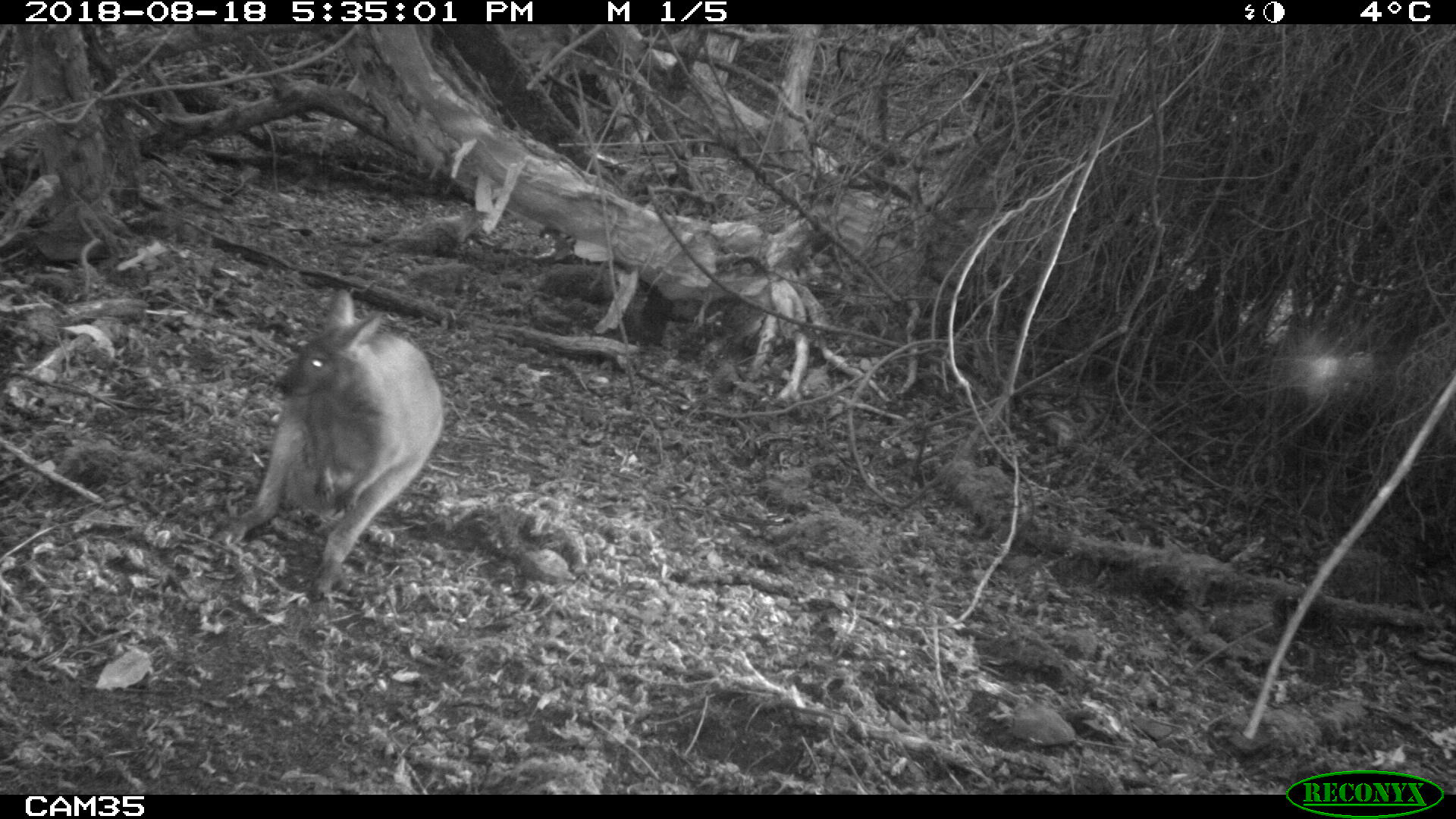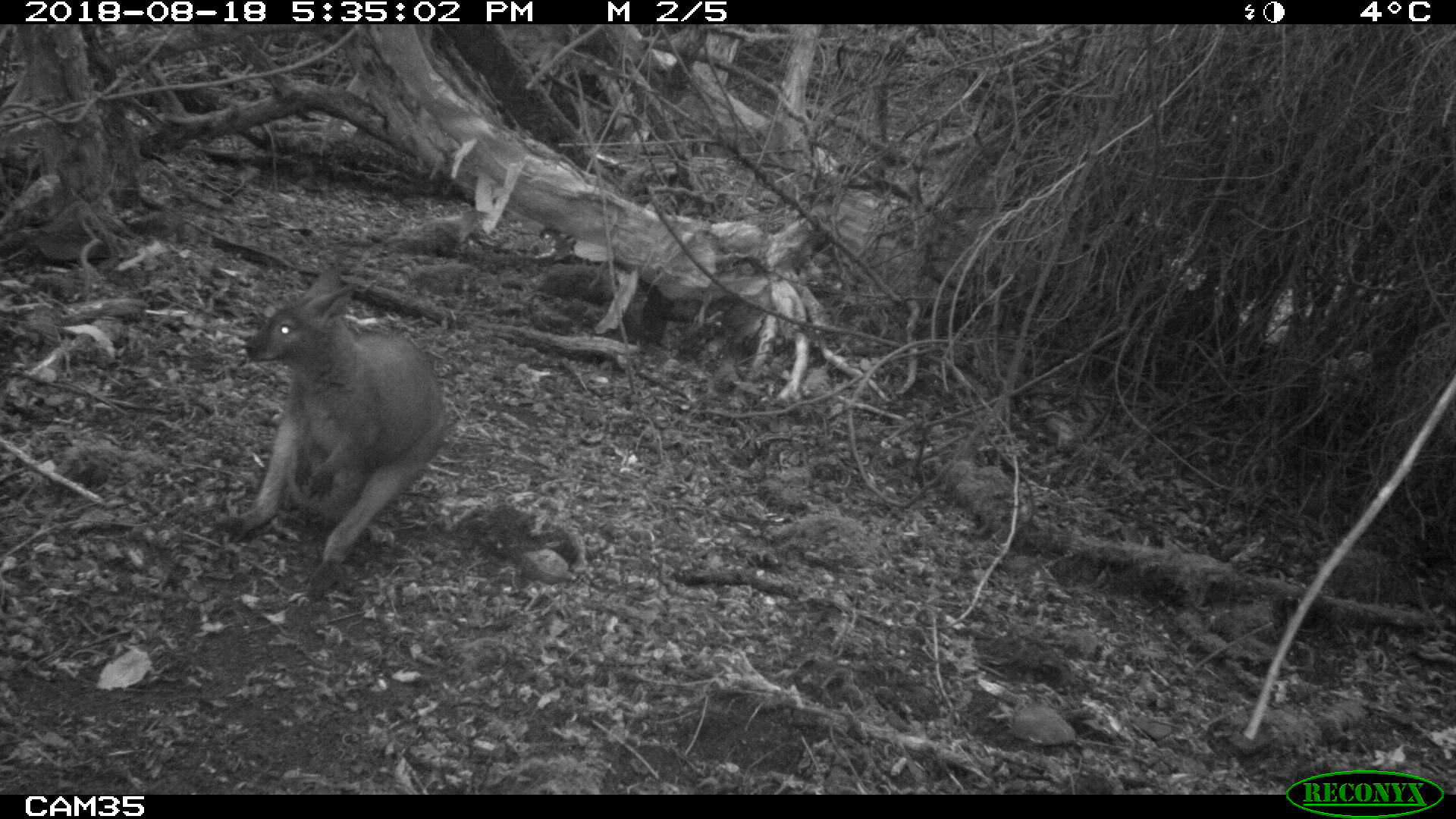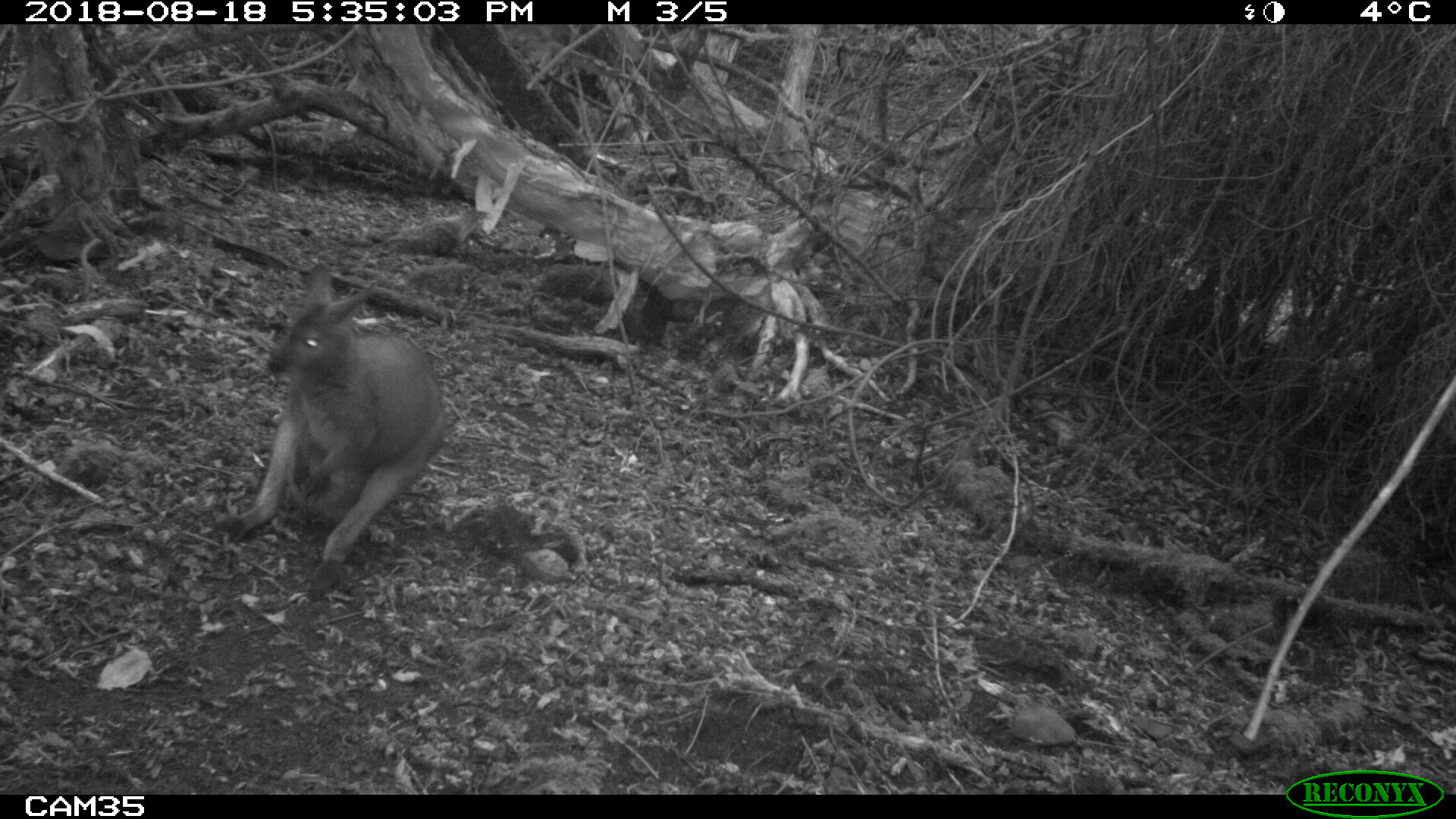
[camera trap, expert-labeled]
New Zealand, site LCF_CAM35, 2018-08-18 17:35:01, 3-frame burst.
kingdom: Animalia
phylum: Chordata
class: Mammalia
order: Diprotodontia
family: Macropodidae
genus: Notamacropus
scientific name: Notamacropus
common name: wallaby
Wallaby (Notamacropus).